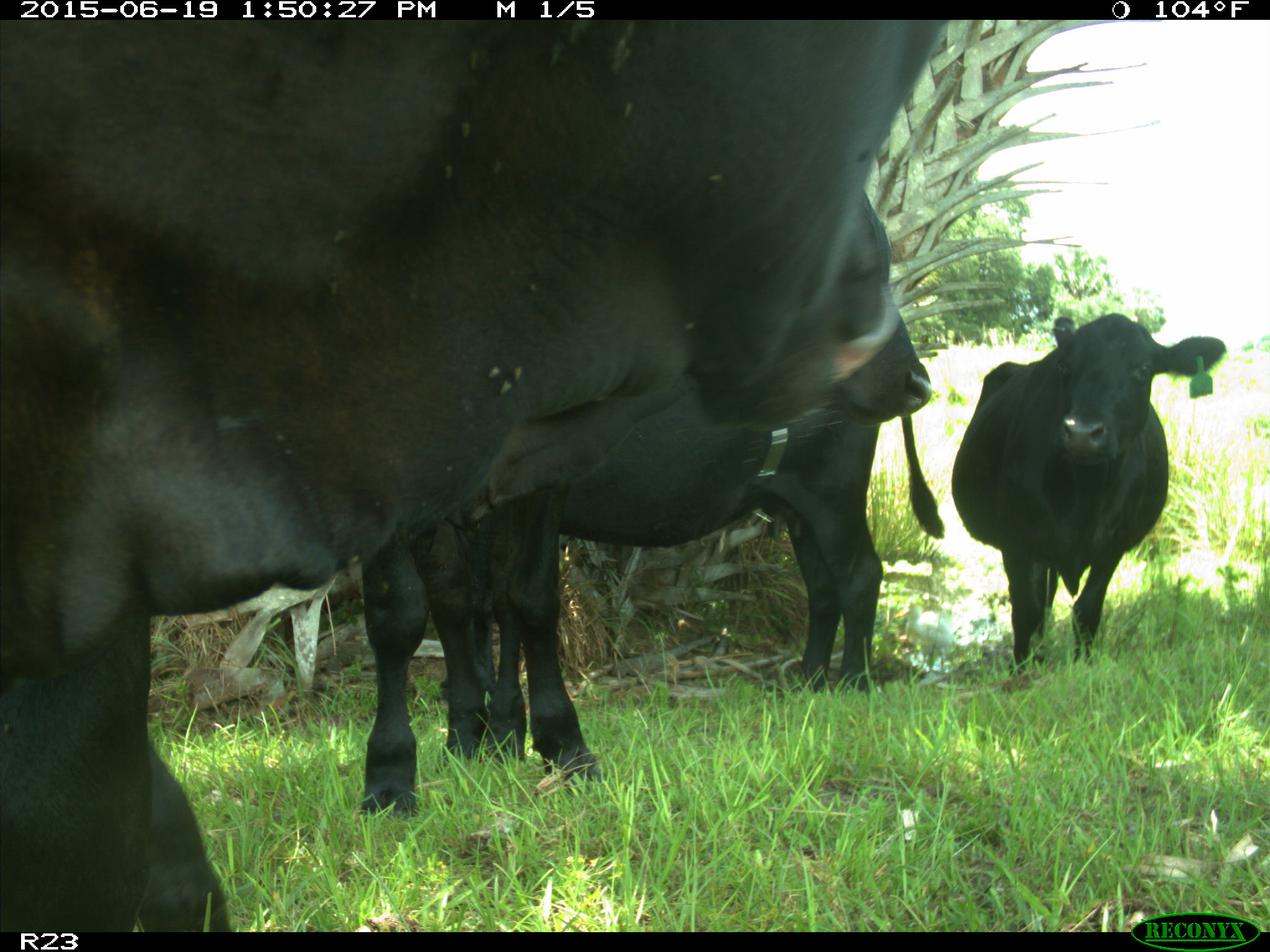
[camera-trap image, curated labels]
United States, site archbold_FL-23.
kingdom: Animalia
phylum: Chordata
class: Mammalia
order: Artiodactyla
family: Suidae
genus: Sus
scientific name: Sus scrofa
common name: wild boar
Sus scrofa (wild boar).